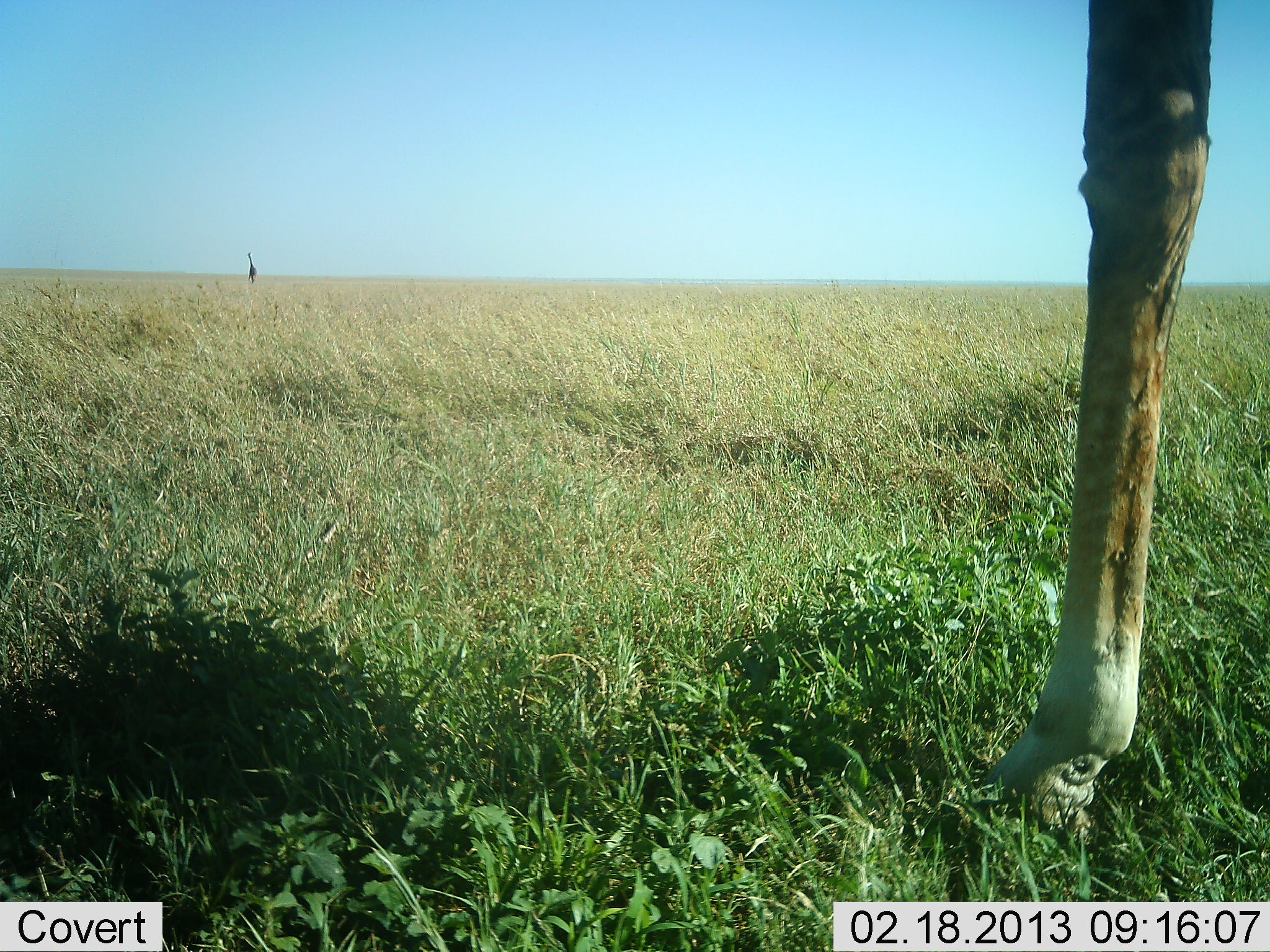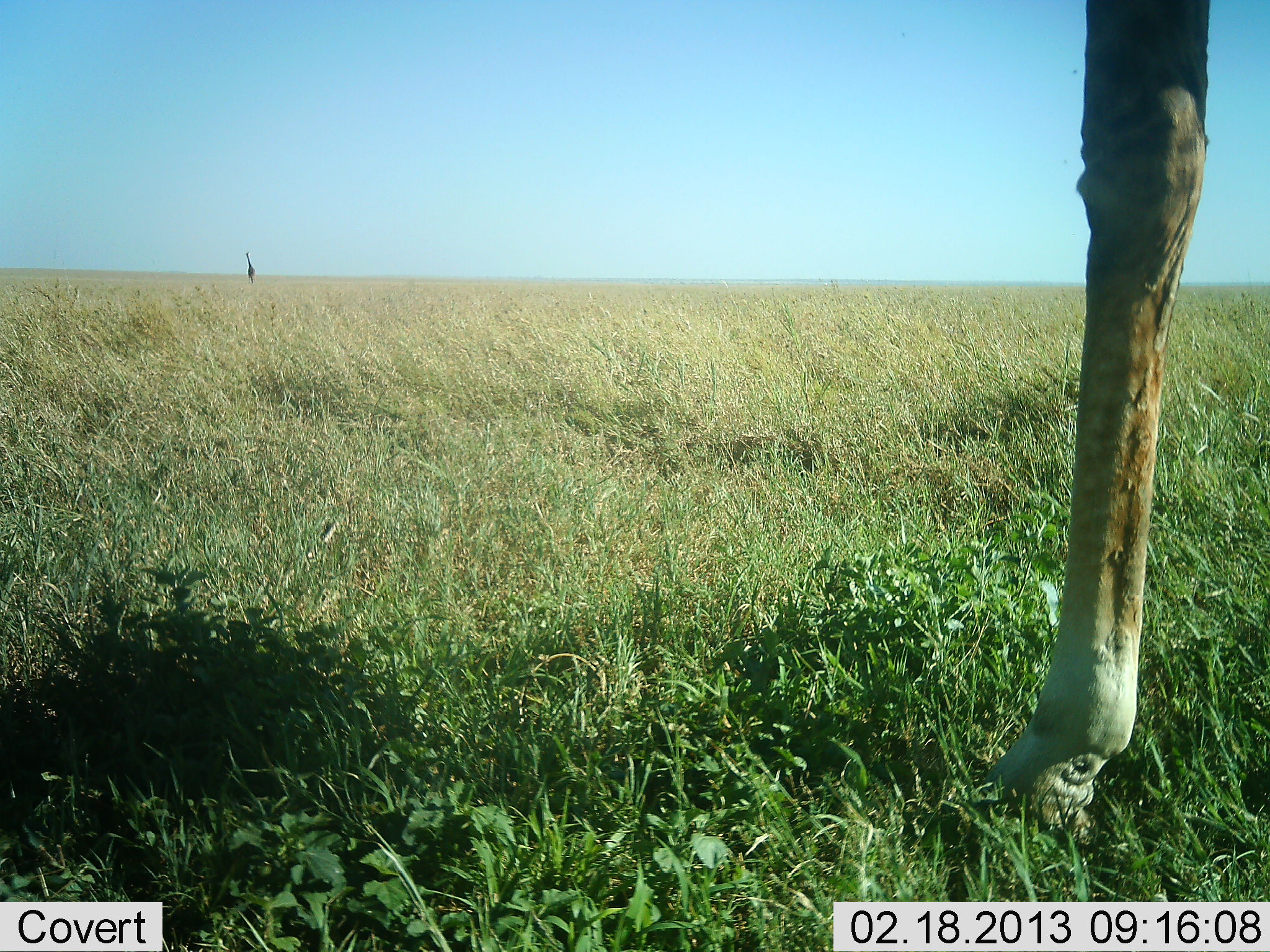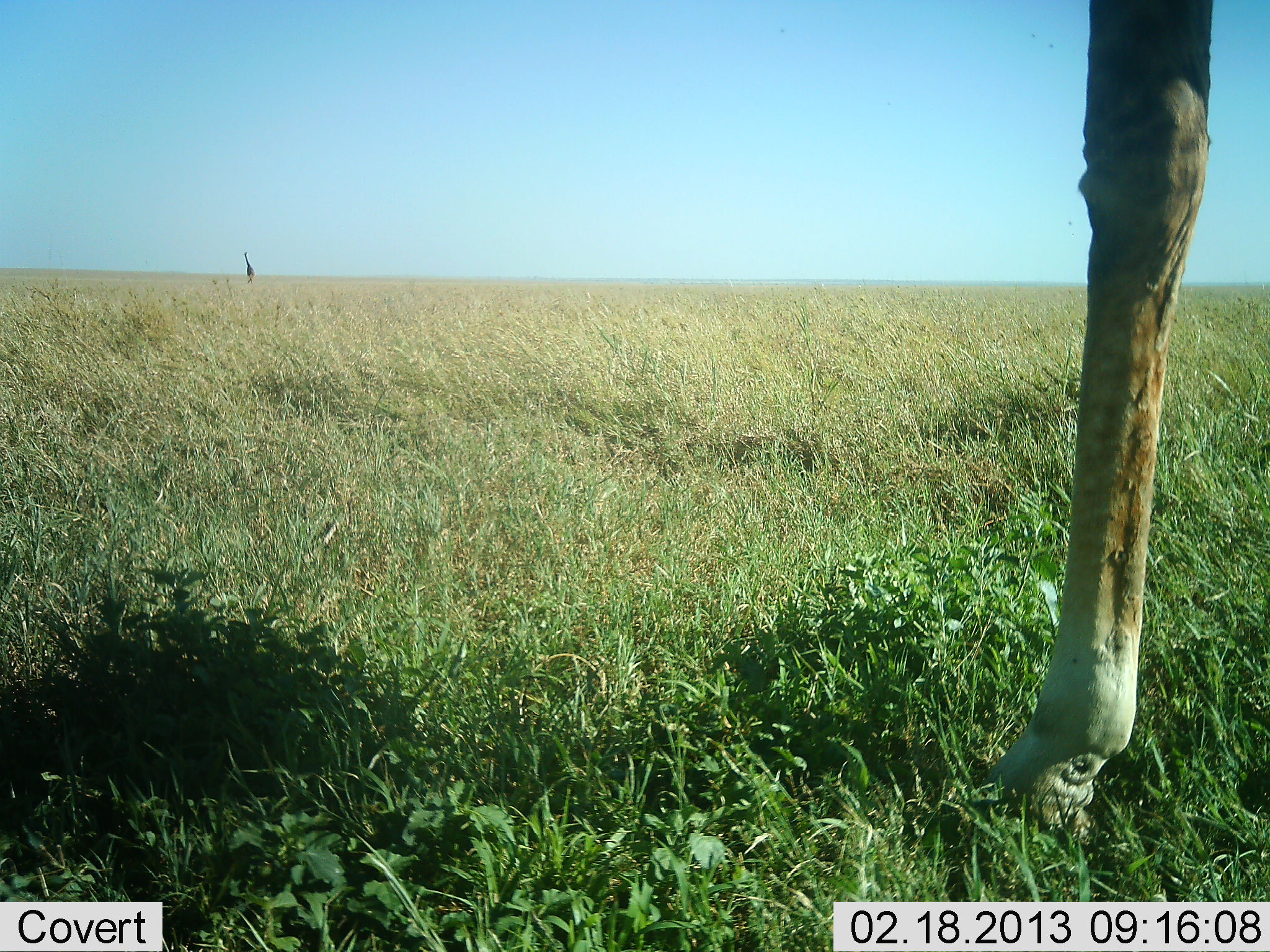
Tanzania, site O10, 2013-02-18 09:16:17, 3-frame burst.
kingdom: Animalia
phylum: Chordata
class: Mammalia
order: Artiodactyla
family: Giraffidae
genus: Giraffa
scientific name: Giraffa camelopardalis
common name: giraffe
Giraffe (Giraffa camelopardalis), count 2. Behavior (volunteer vote fractions): standing 97%, resting 0%, moving 15%, interacting 0%. Young present (vote fraction): 0%. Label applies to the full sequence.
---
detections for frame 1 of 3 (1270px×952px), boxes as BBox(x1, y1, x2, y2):
animal: BBox(973, 0, 1213, 828); BBox(247, 252, 257, 284)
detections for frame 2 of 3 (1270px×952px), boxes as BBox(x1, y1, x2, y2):
animal: BBox(978, 0, 1211, 836); BBox(246, 252, 256, 284)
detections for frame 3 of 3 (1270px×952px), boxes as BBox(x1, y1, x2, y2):
animal: BBox(980, 0, 1214, 833); BBox(244, 252, 256, 284)